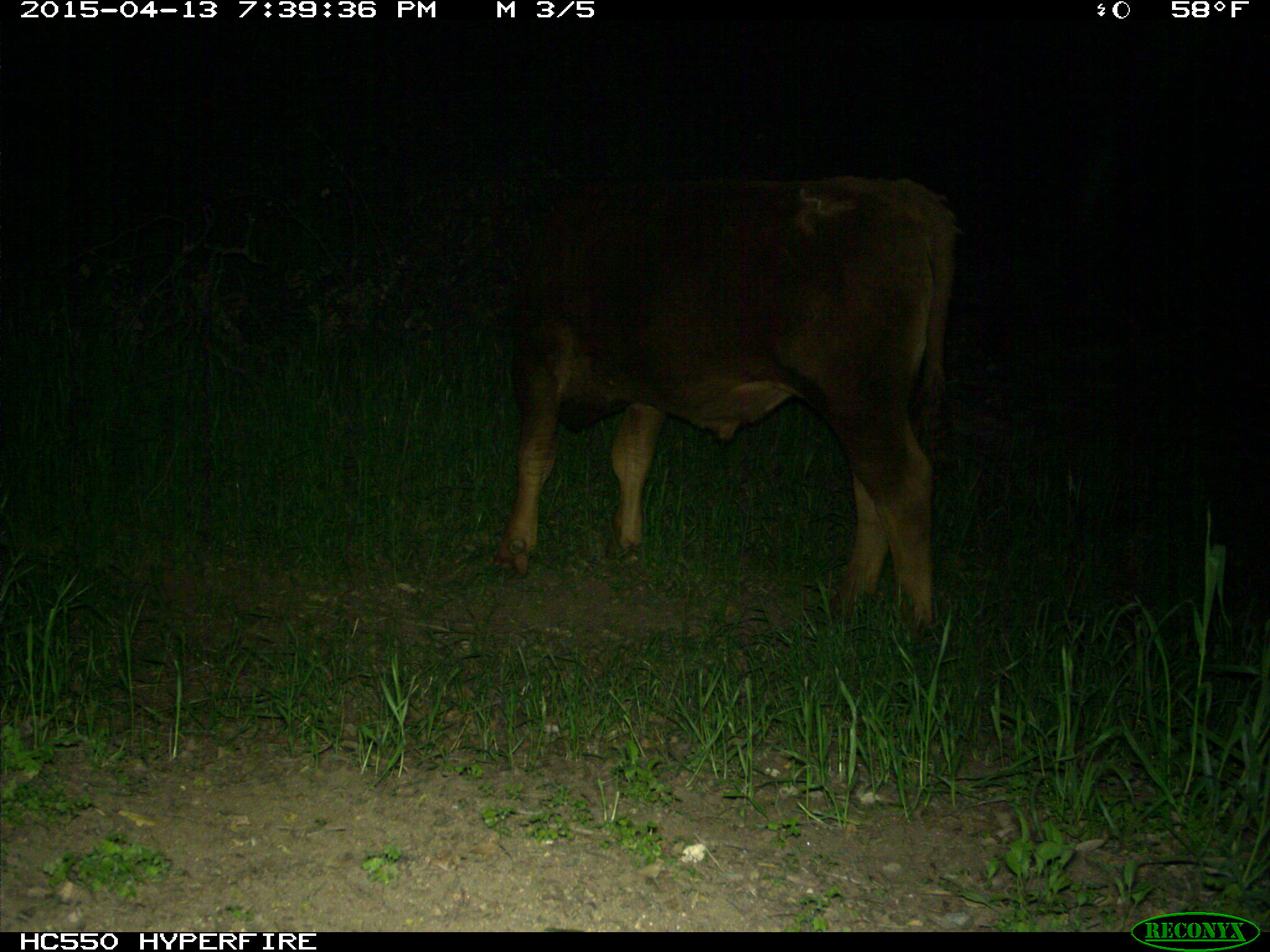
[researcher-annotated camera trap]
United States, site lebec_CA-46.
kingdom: Animalia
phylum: Chordata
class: Mammalia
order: Artiodactyla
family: Bovidae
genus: Bos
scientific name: Bos taurus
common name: domestic cow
Bos taurus (domestic cow).